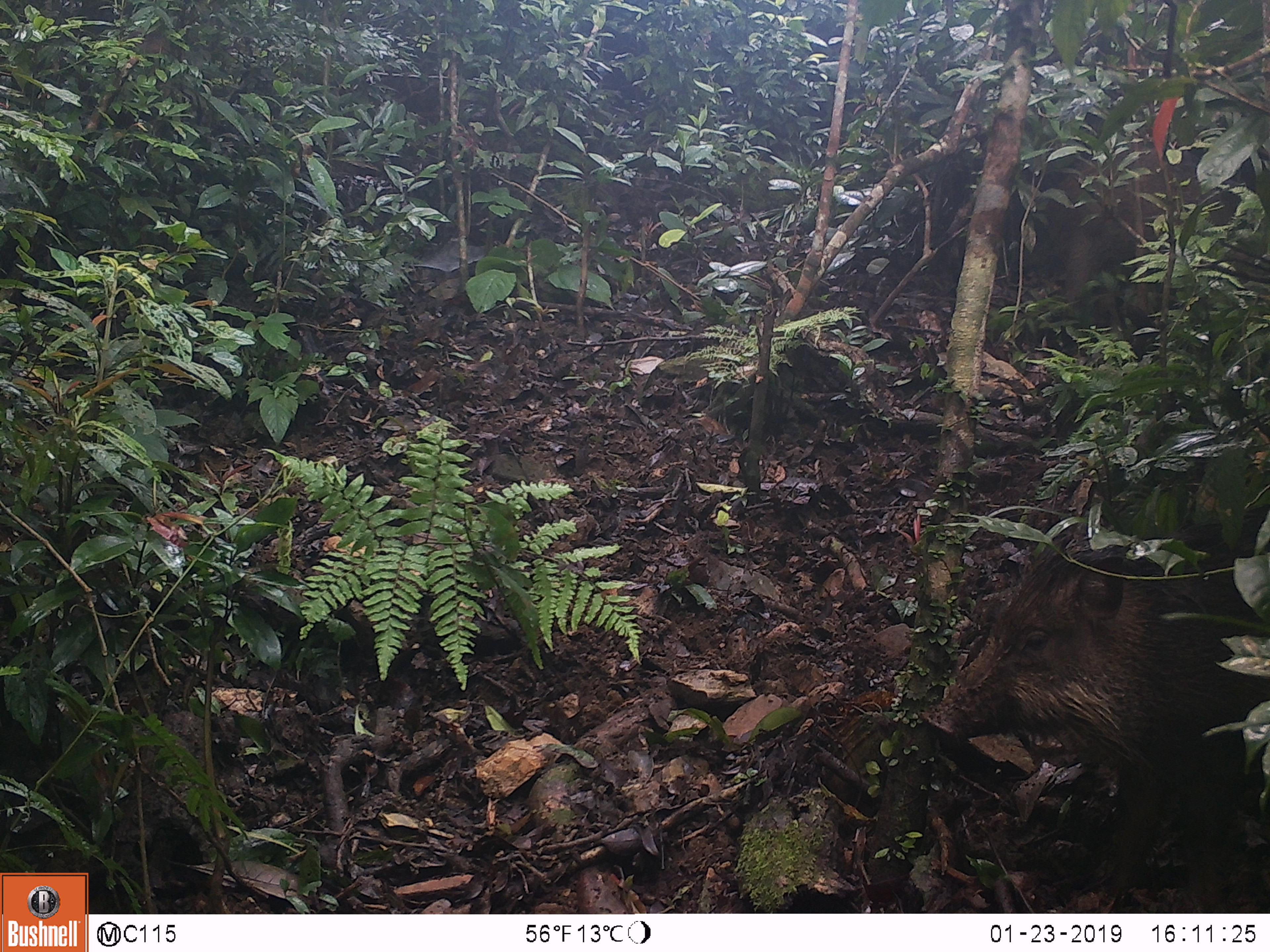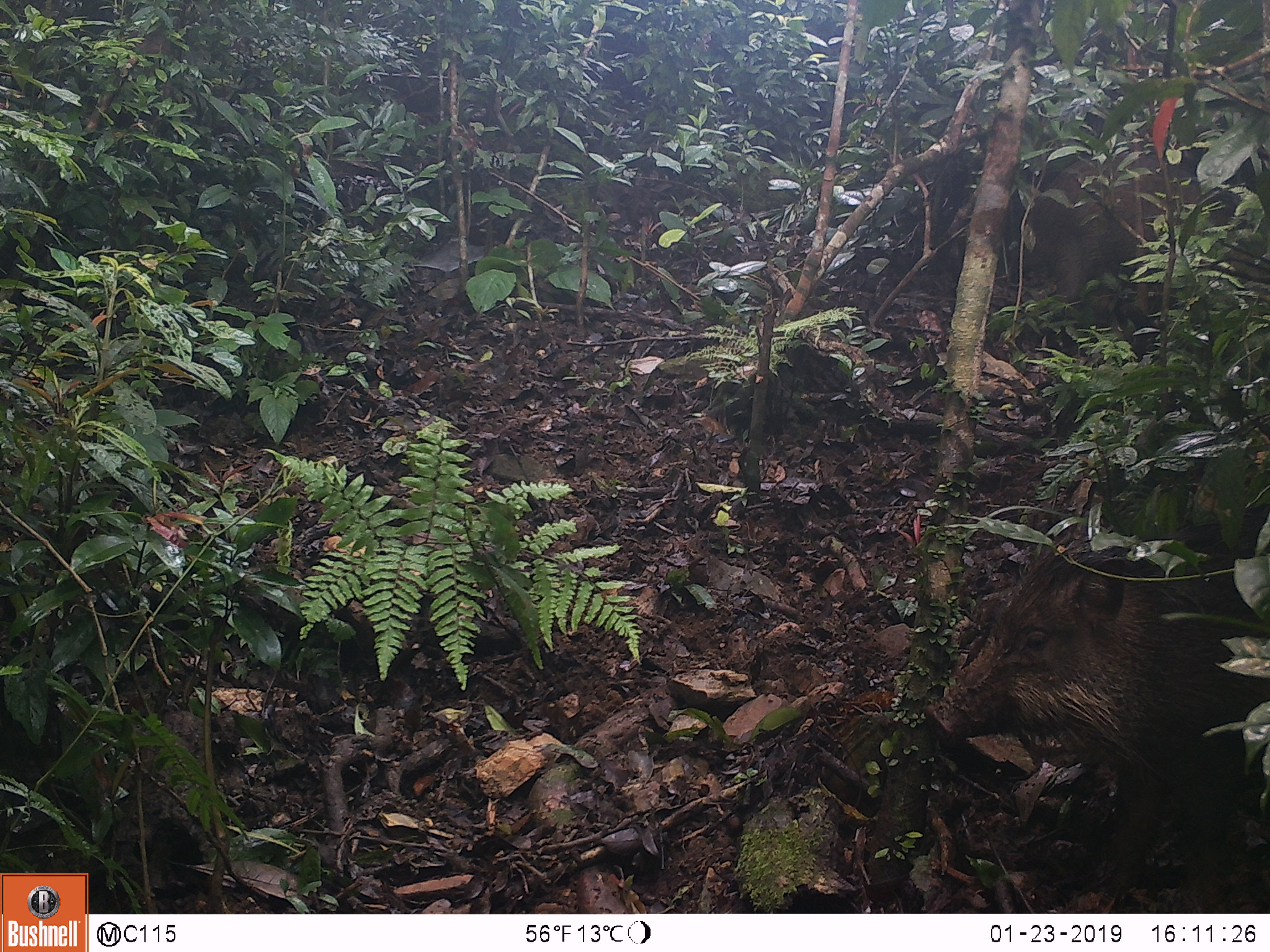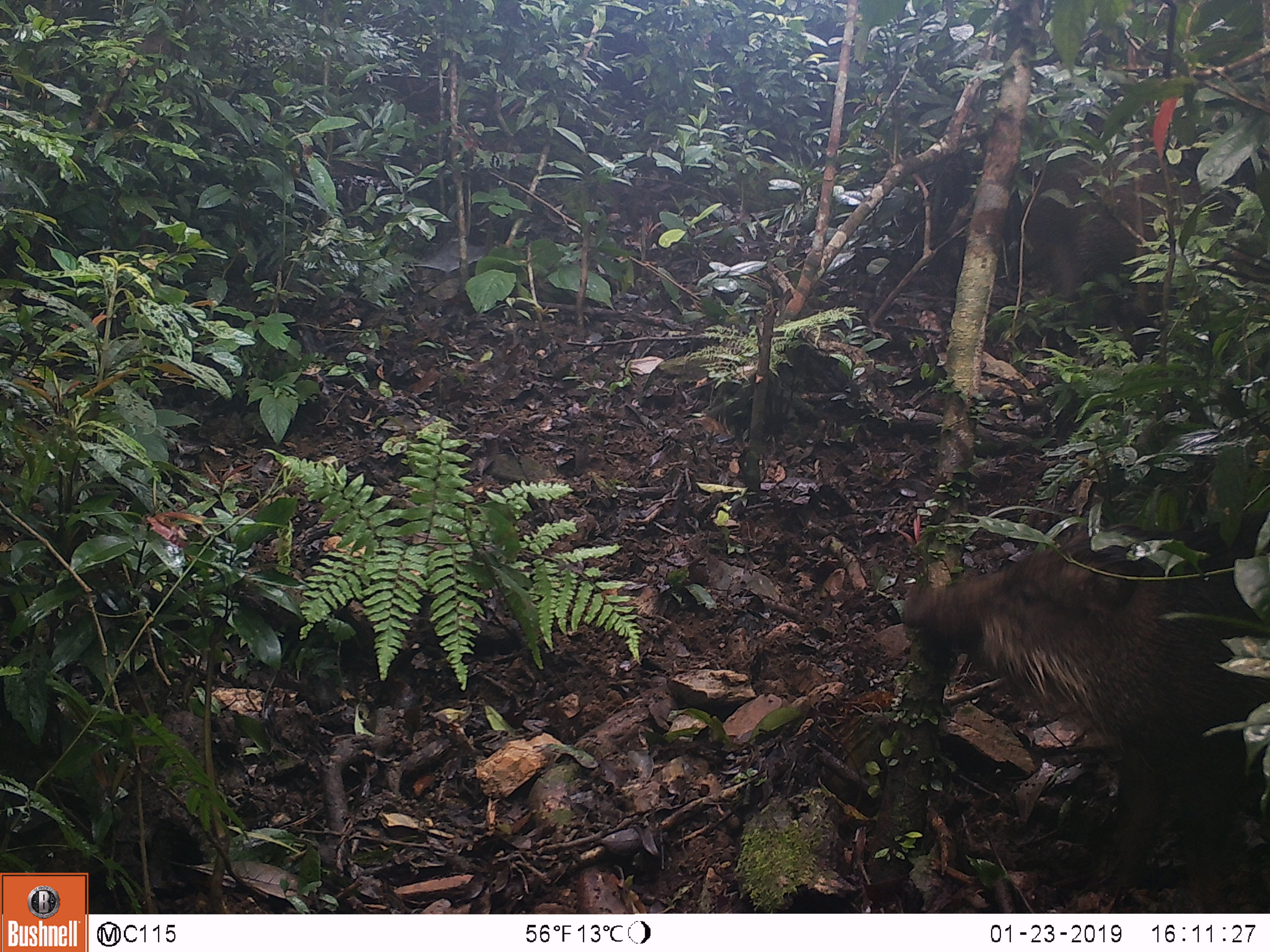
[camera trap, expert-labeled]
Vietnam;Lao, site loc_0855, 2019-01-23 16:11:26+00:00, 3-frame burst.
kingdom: Animalia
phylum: Chordata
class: Mammalia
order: Artiodactyla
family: Suidae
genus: Sus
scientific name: Sus scrofa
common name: eurasian wild pig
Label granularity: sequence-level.